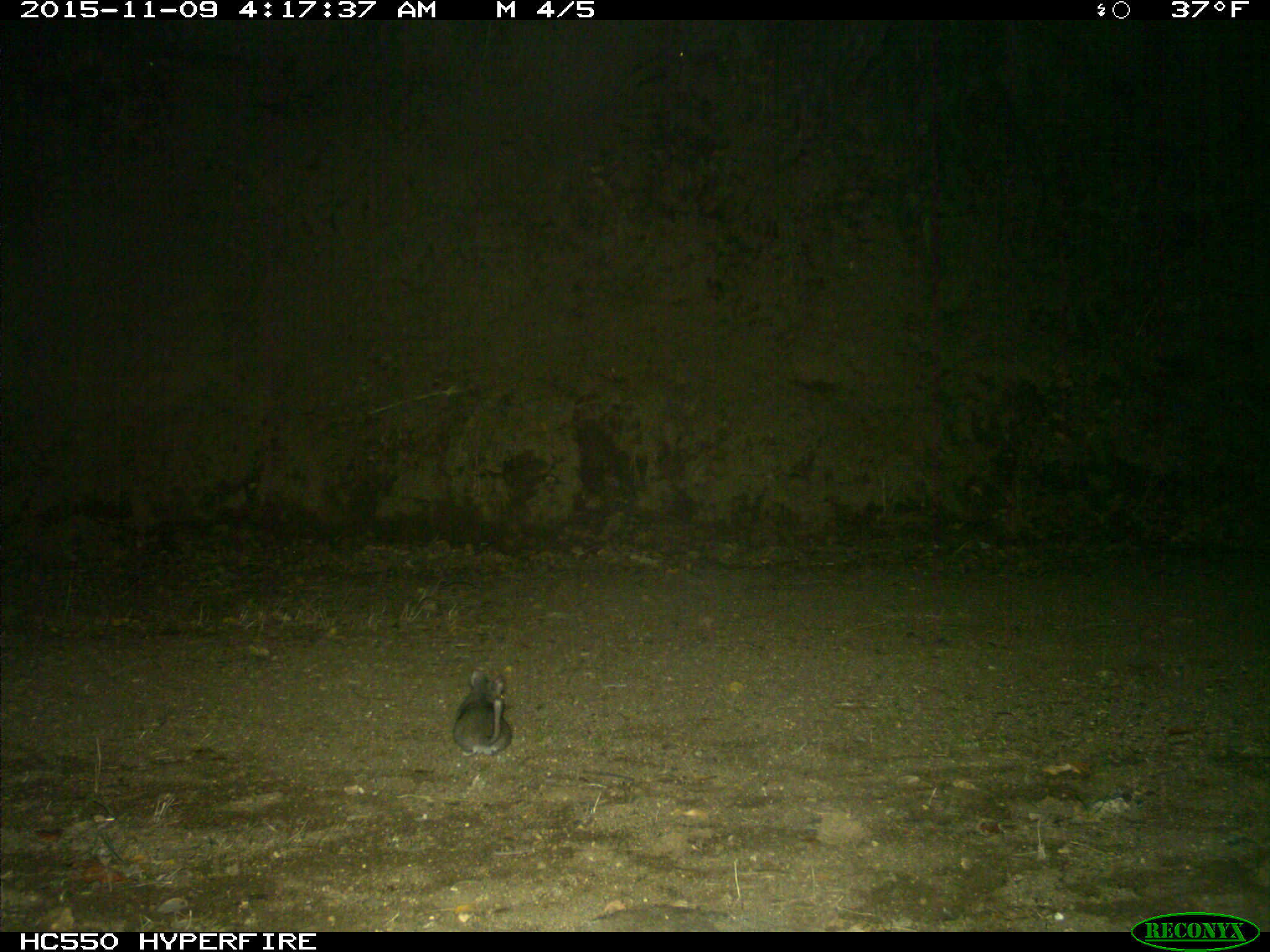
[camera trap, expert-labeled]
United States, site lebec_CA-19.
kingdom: Animalia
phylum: Chordata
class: Mammalia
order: Rodentia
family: Cricetidae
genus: Neotoma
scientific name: Neotoma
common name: pack rat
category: unidentified pack rat